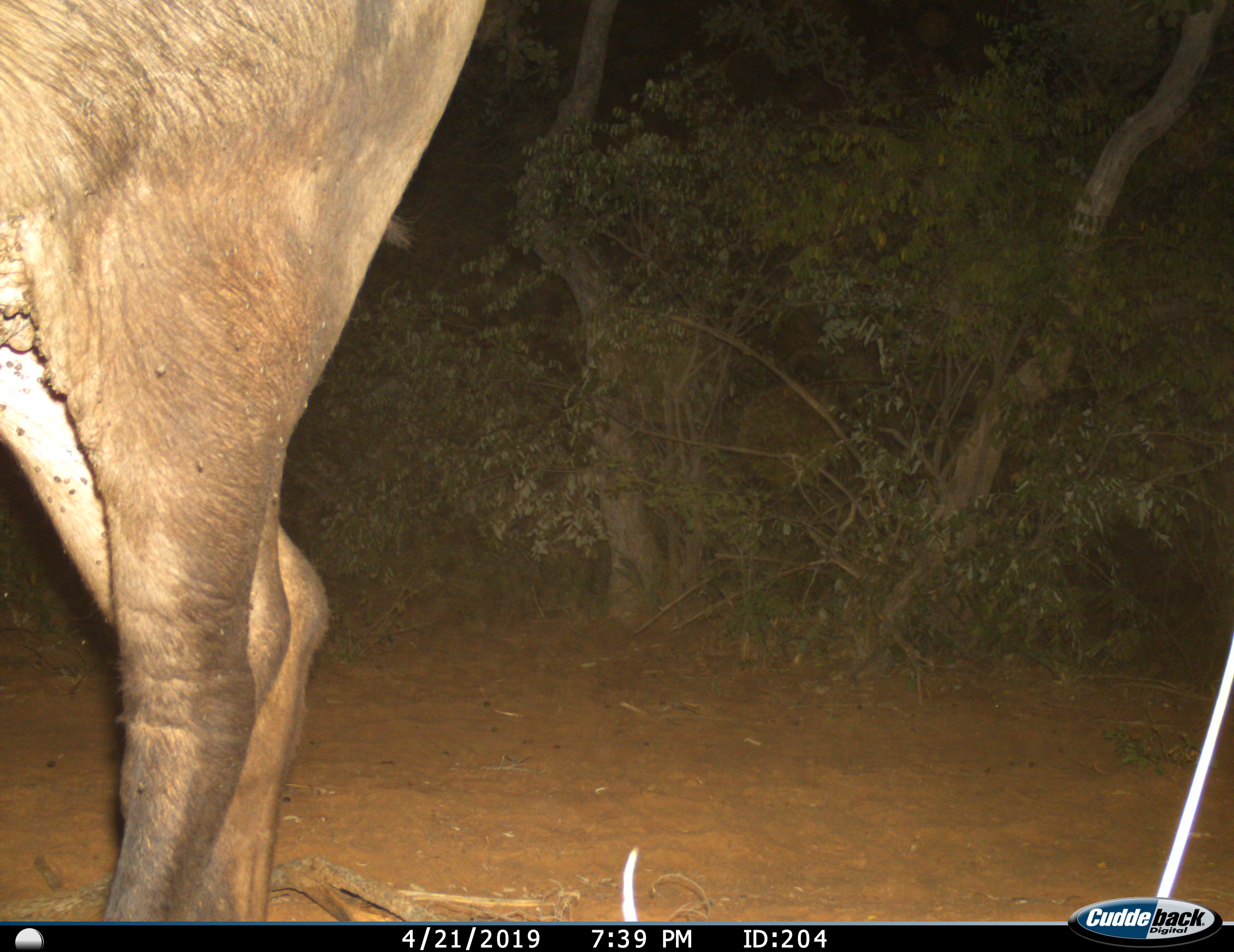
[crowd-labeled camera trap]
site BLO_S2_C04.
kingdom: Animalia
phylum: Chordata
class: Mammalia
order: Artiodactyla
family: Bovidae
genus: Syncerus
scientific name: Syncerus caffer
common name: african buffalo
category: buffalo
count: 1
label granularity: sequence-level